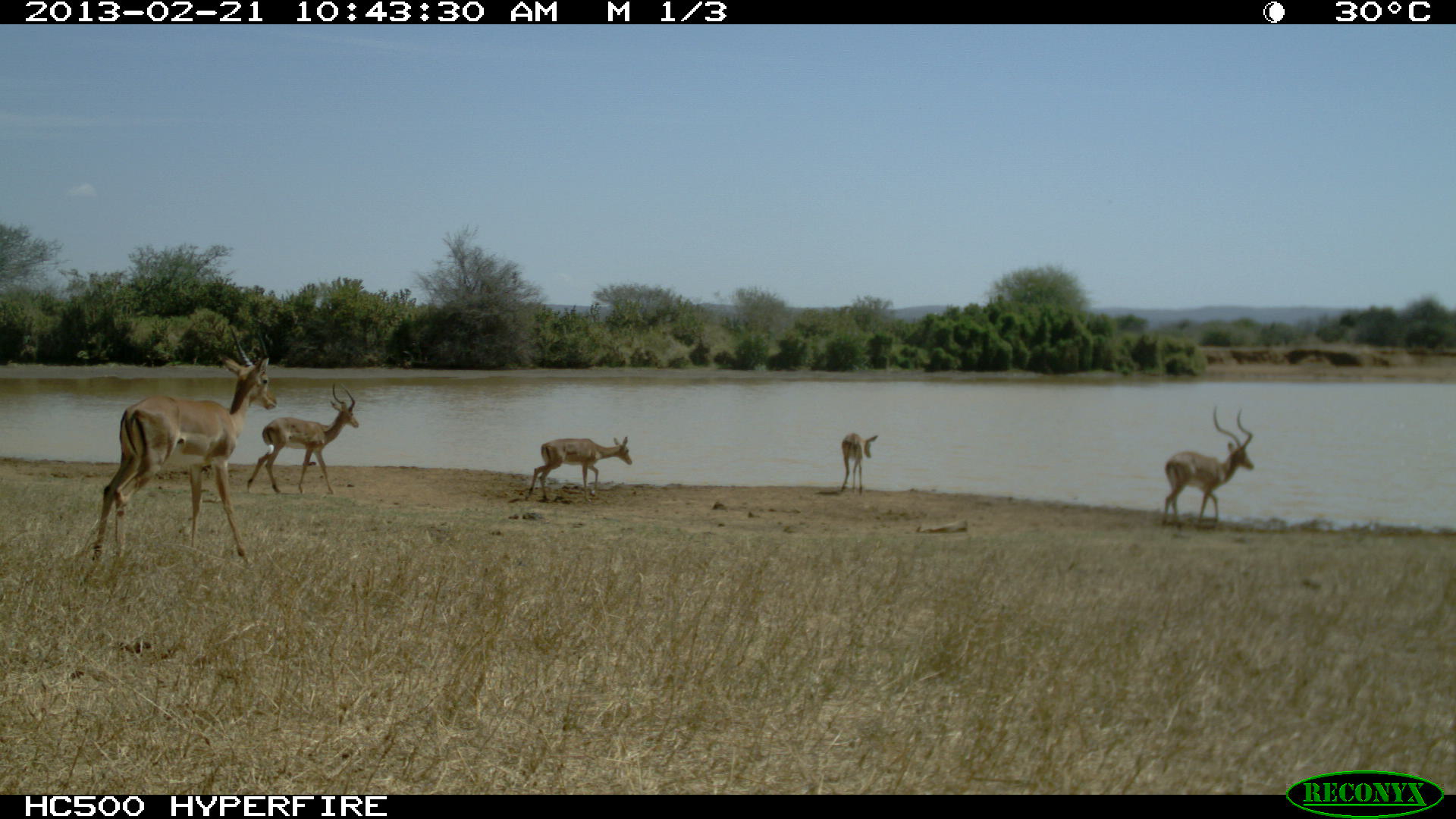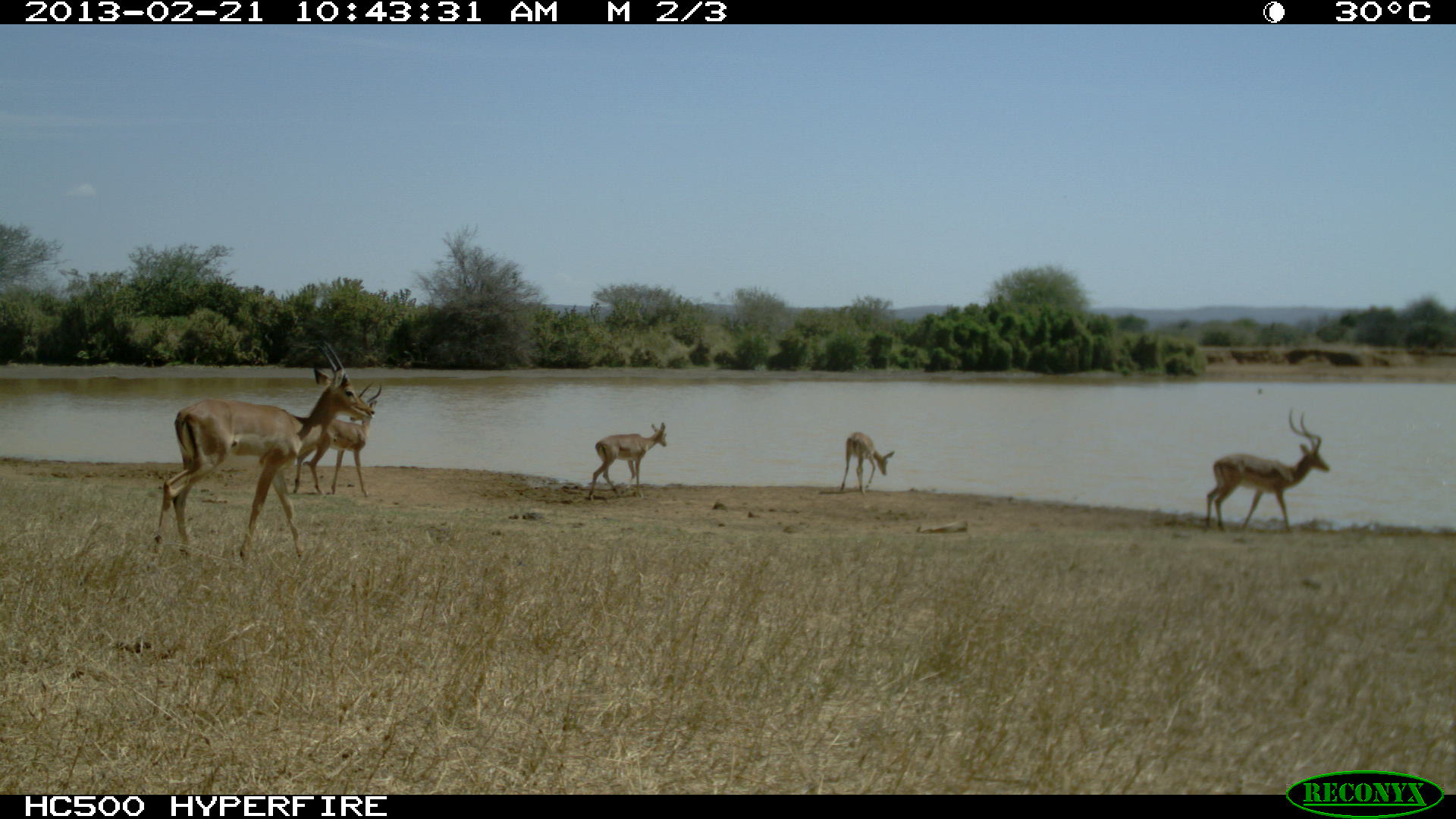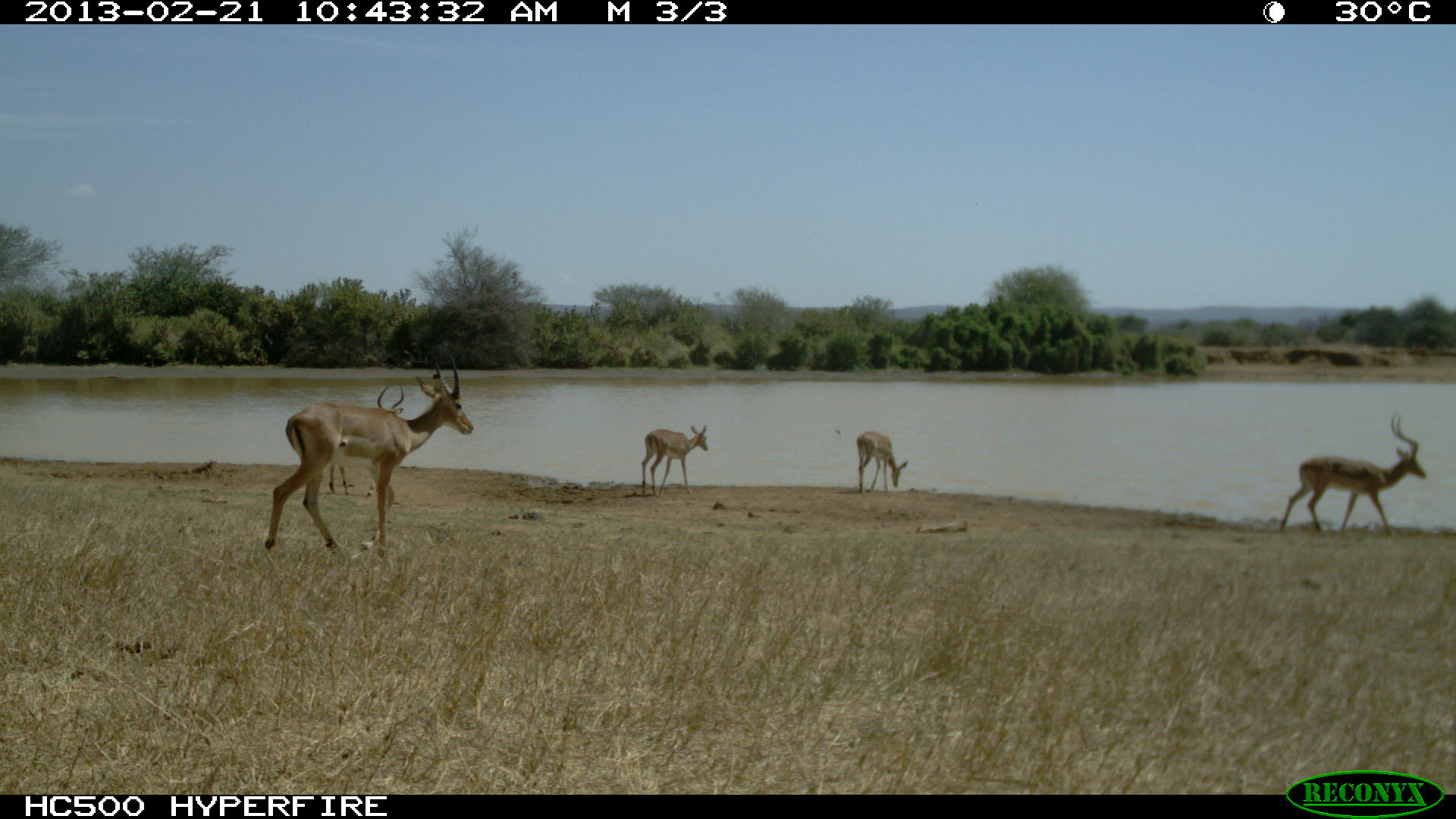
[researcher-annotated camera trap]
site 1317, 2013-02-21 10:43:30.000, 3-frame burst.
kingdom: Animalia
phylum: Chordata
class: Mammalia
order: Artiodactyla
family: Bovidae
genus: Aepyceros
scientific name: Aepyceros melampus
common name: impala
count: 5